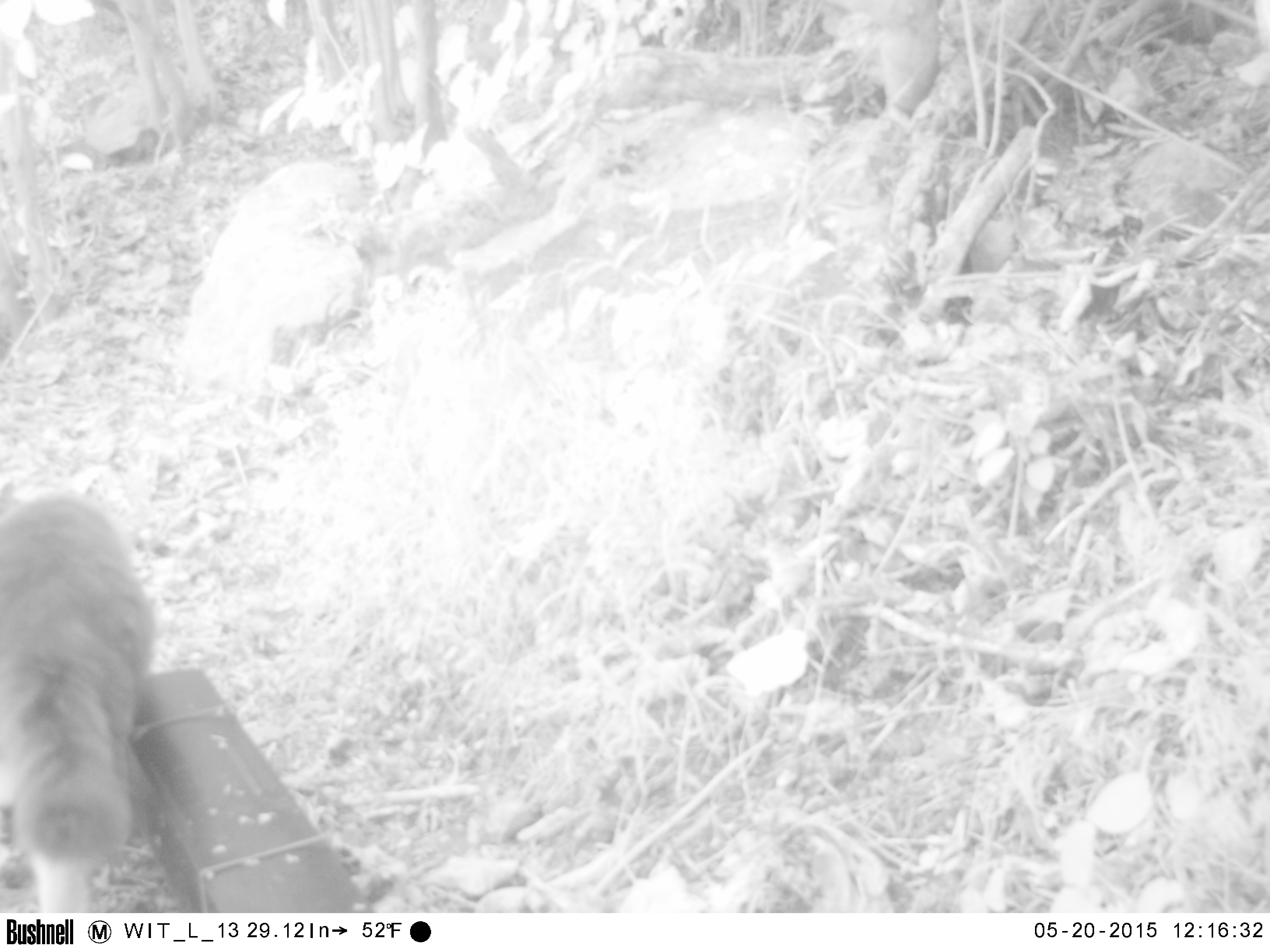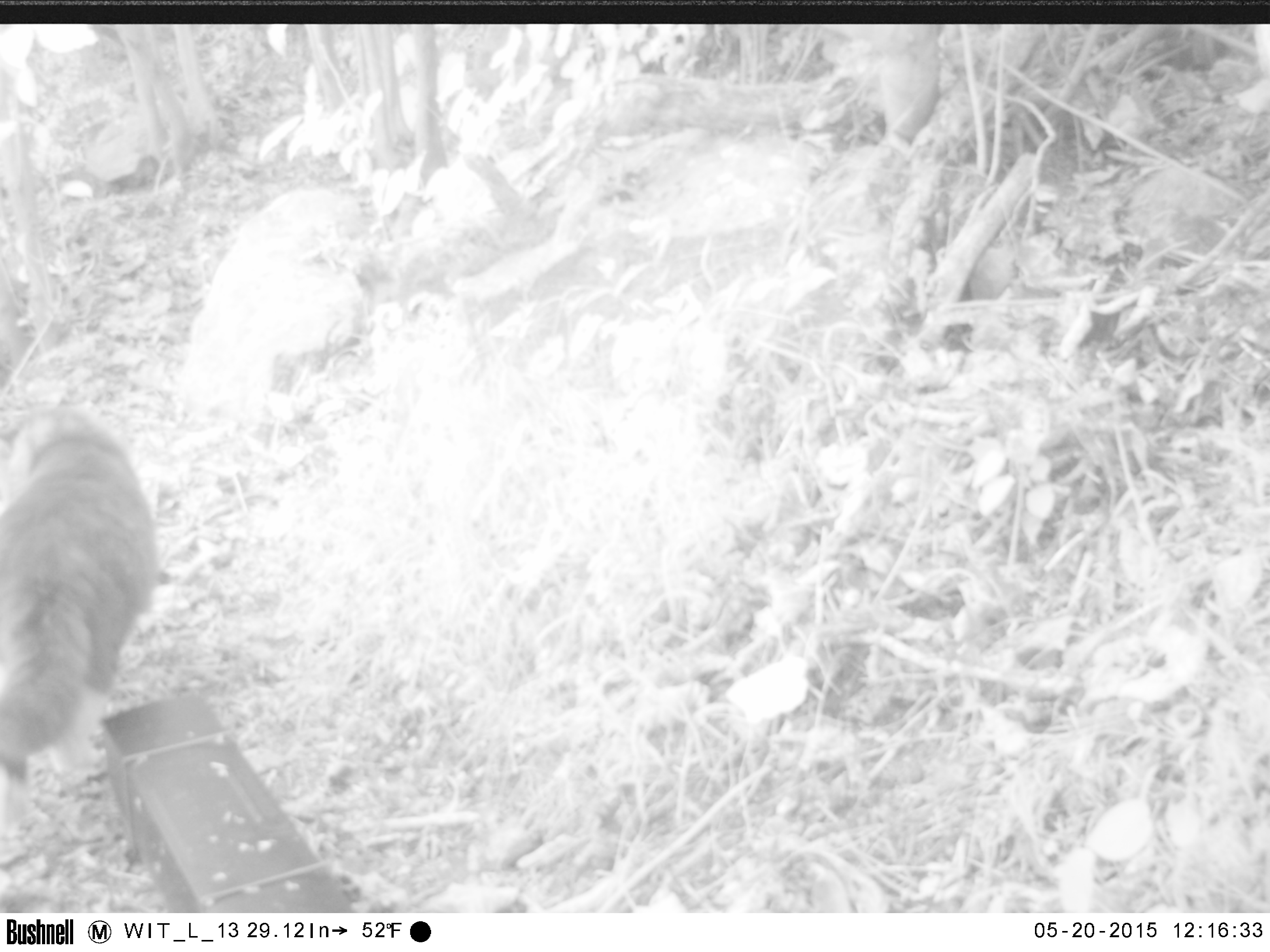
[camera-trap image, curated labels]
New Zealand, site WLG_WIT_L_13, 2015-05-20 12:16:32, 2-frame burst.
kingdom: Animalia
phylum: Chordata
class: Mammalia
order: Carnivora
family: Felidae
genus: Felis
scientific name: Felis catus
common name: domestic cat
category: cat